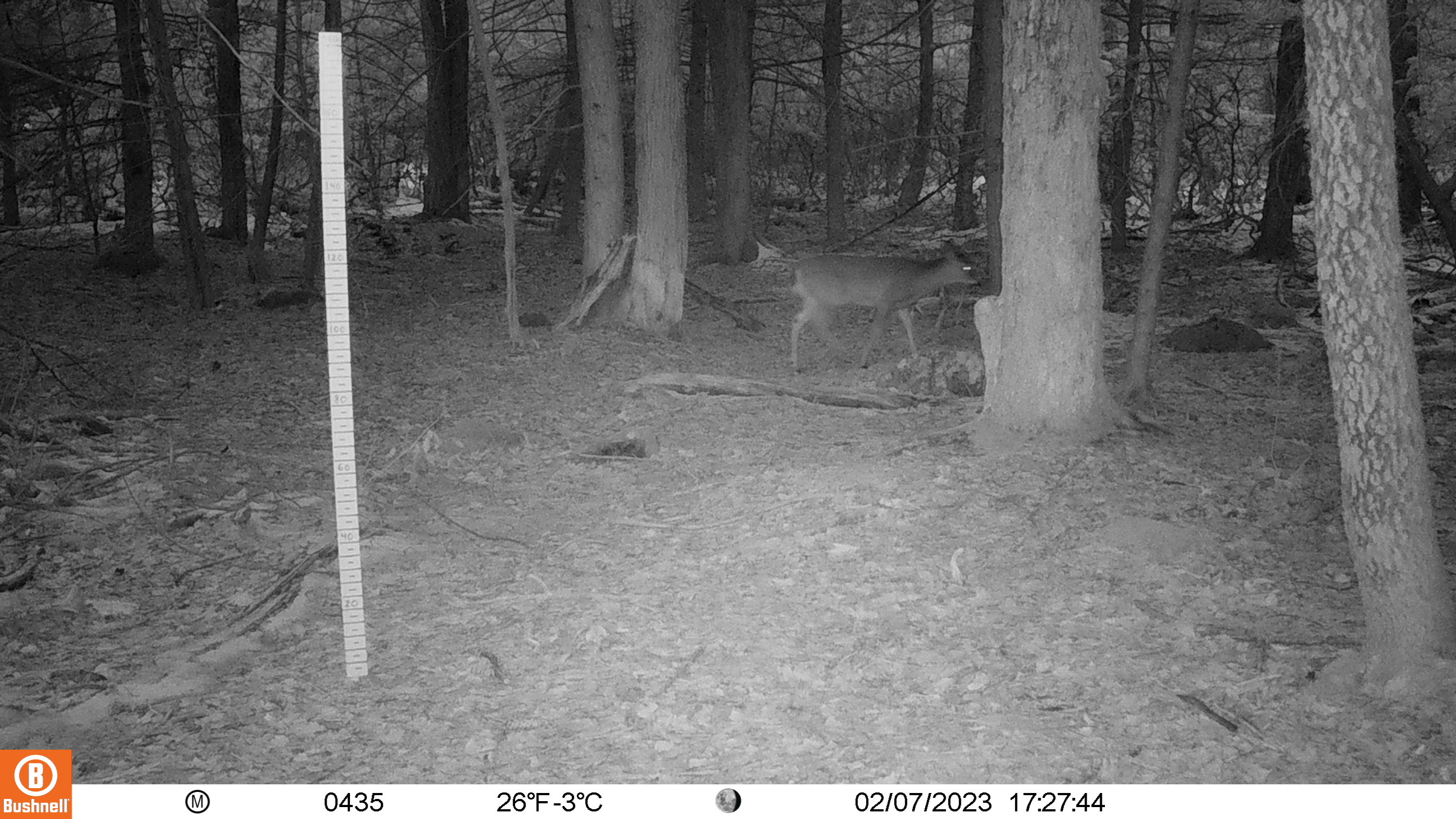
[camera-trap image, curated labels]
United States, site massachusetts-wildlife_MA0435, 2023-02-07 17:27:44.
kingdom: Animalia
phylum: Chordata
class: Mammalia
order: Artiodactyla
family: Cervidae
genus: Odocoileus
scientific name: Odocoileus virginianus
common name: white-tailed deer